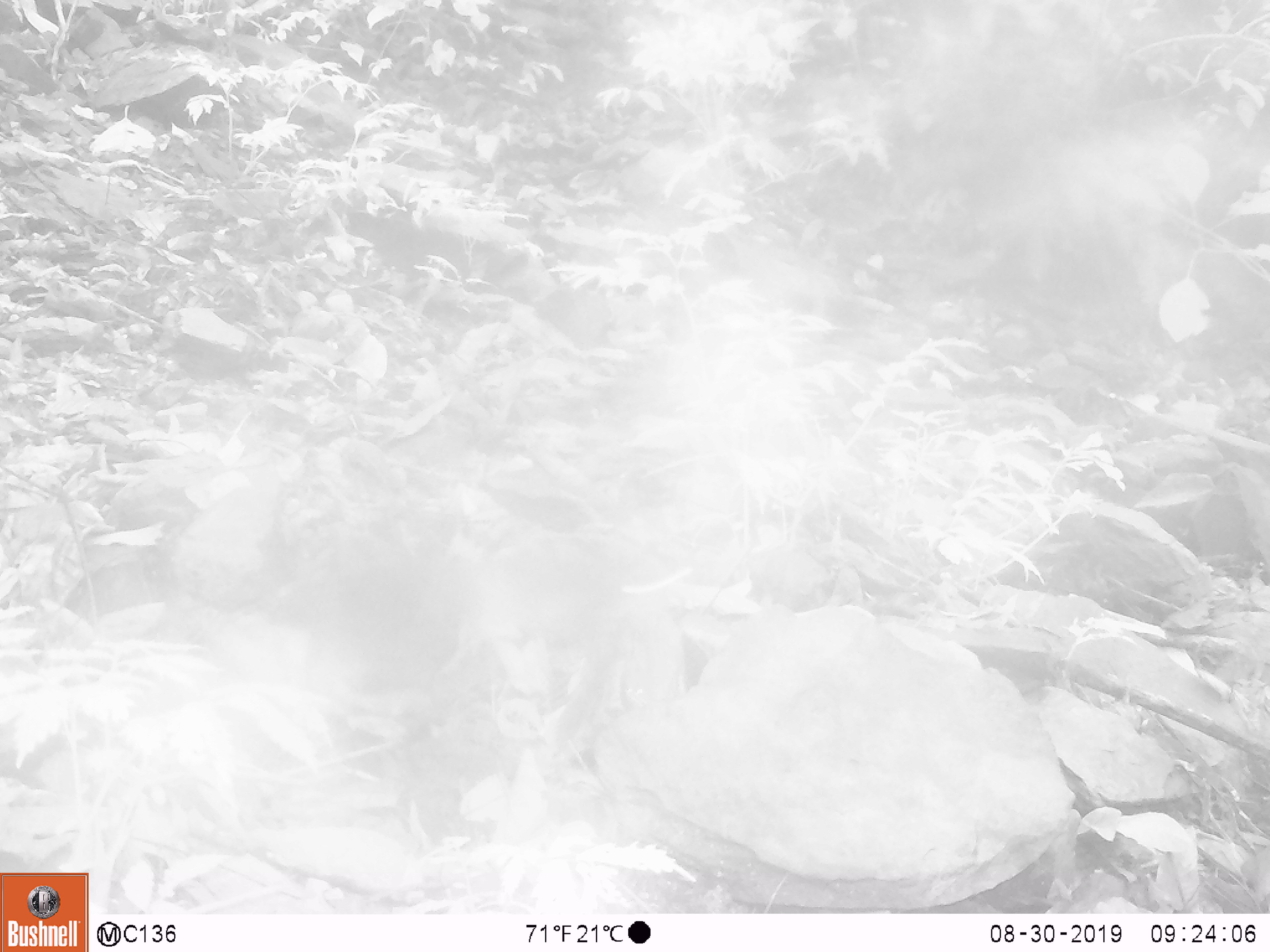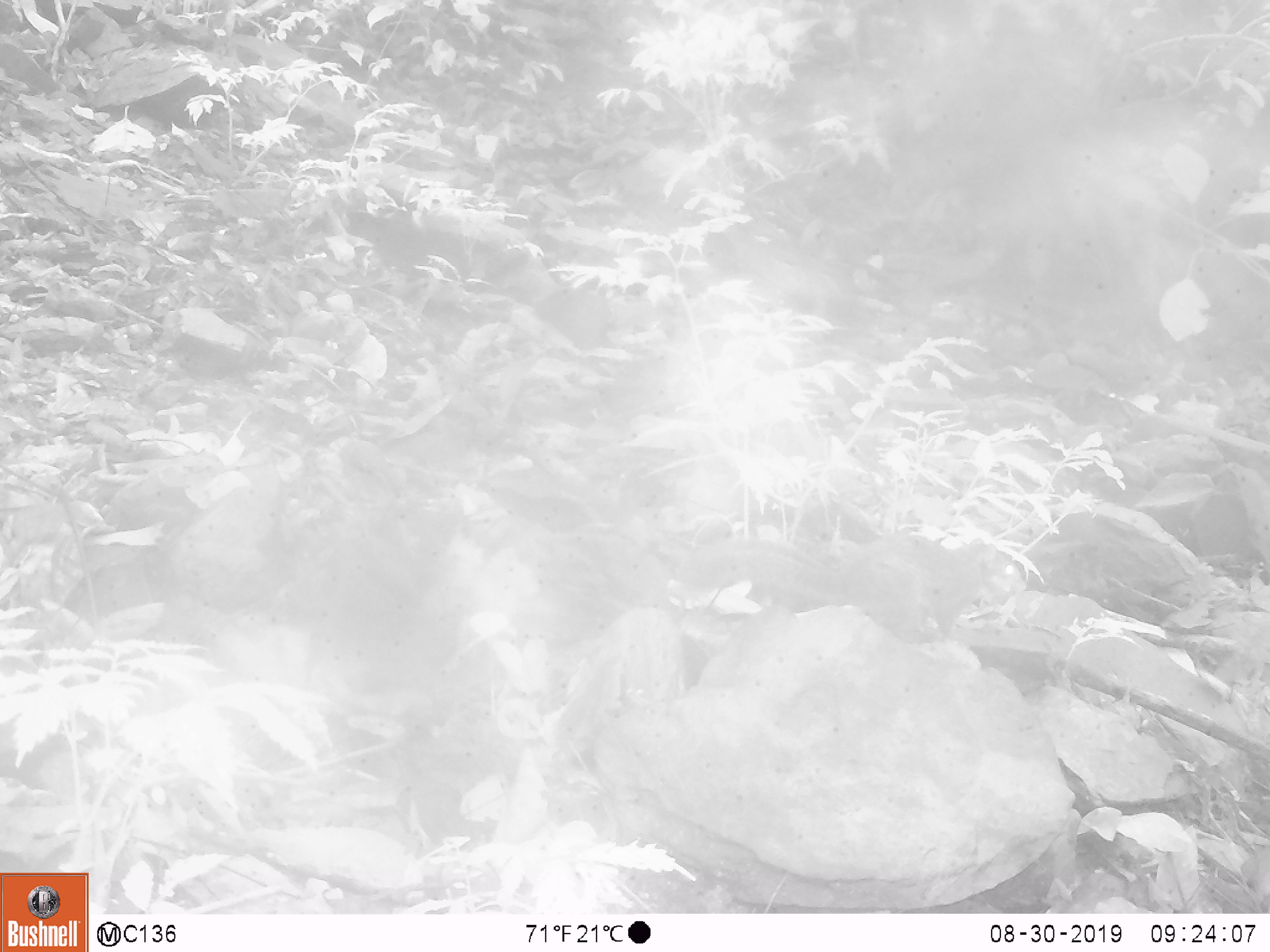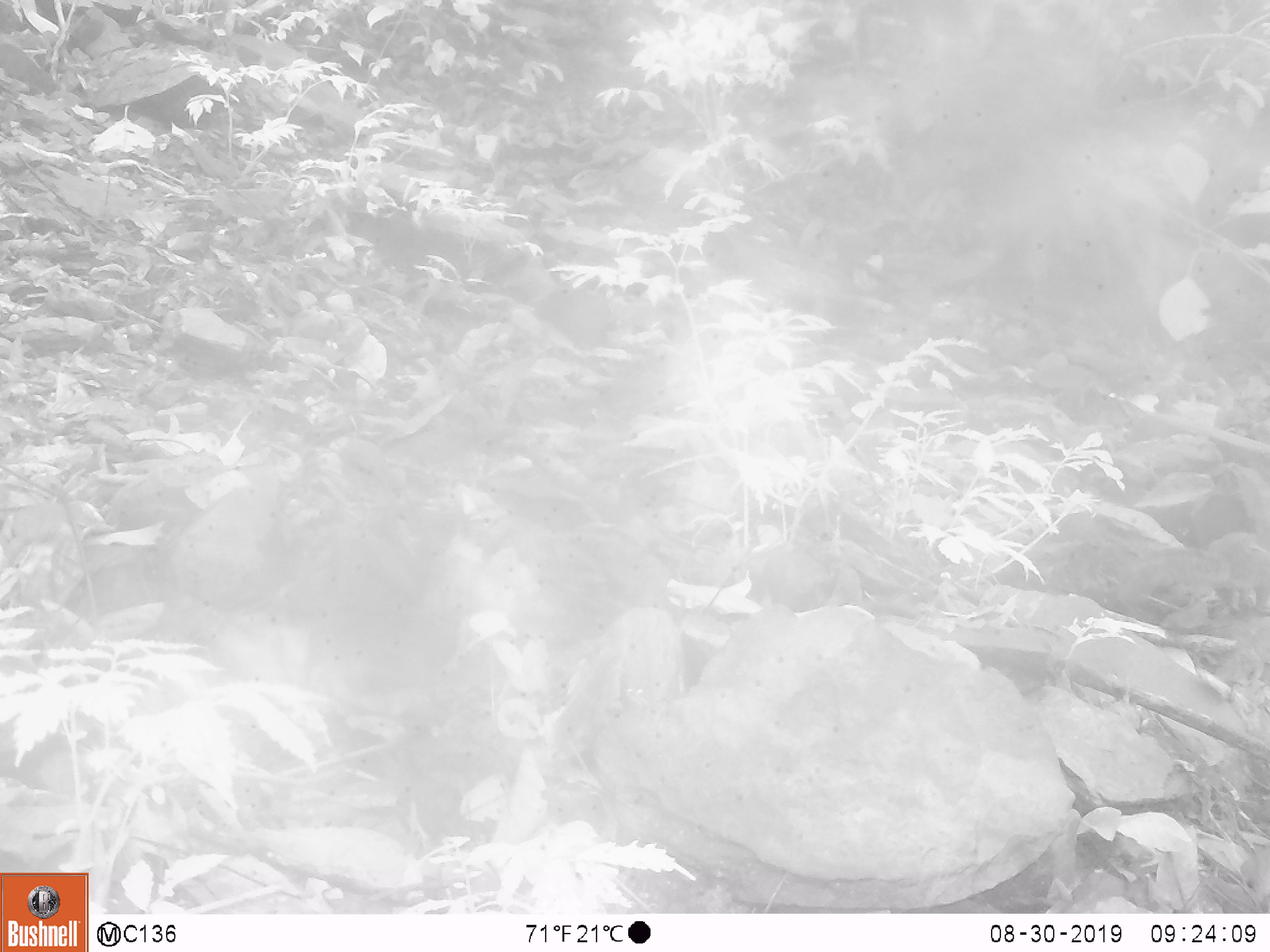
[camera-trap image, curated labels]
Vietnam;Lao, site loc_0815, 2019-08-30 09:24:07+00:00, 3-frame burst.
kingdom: Animalia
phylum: Chordata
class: Mammalia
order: Rodentia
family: Sciuridae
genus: Dremomys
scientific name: Dremomys rufigenis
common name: red-cheeked squirrel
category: red cheeked squirrel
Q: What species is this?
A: Red cheeked squirrel (red-cheeked squirrel) (Dremomys rufigenis).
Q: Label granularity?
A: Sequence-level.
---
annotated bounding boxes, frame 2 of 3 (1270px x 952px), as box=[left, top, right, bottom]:
red cheeked squirrel: box=[678, 523, 1024, 644]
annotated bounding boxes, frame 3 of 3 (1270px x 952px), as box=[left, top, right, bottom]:
red cheeked squirrel: box=[1115, 530, 1269, 617]